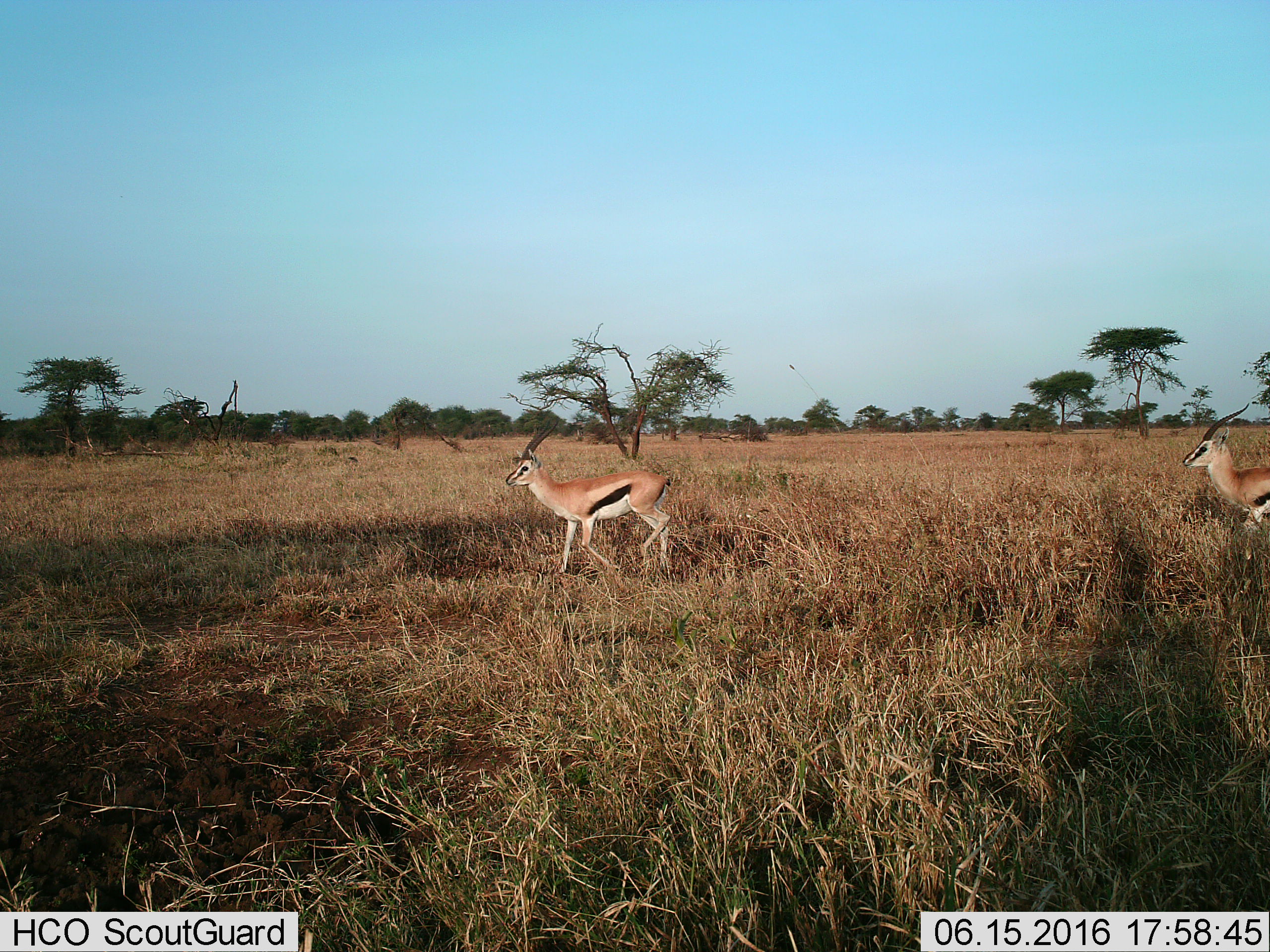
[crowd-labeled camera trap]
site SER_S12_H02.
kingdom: Animalia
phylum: Chordata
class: Mammalia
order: Artiodactyla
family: Bovidae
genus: Eudorcas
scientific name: Eudorcas thomsonii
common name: thomson's gazelle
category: gazellethomsons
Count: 2.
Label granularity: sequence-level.